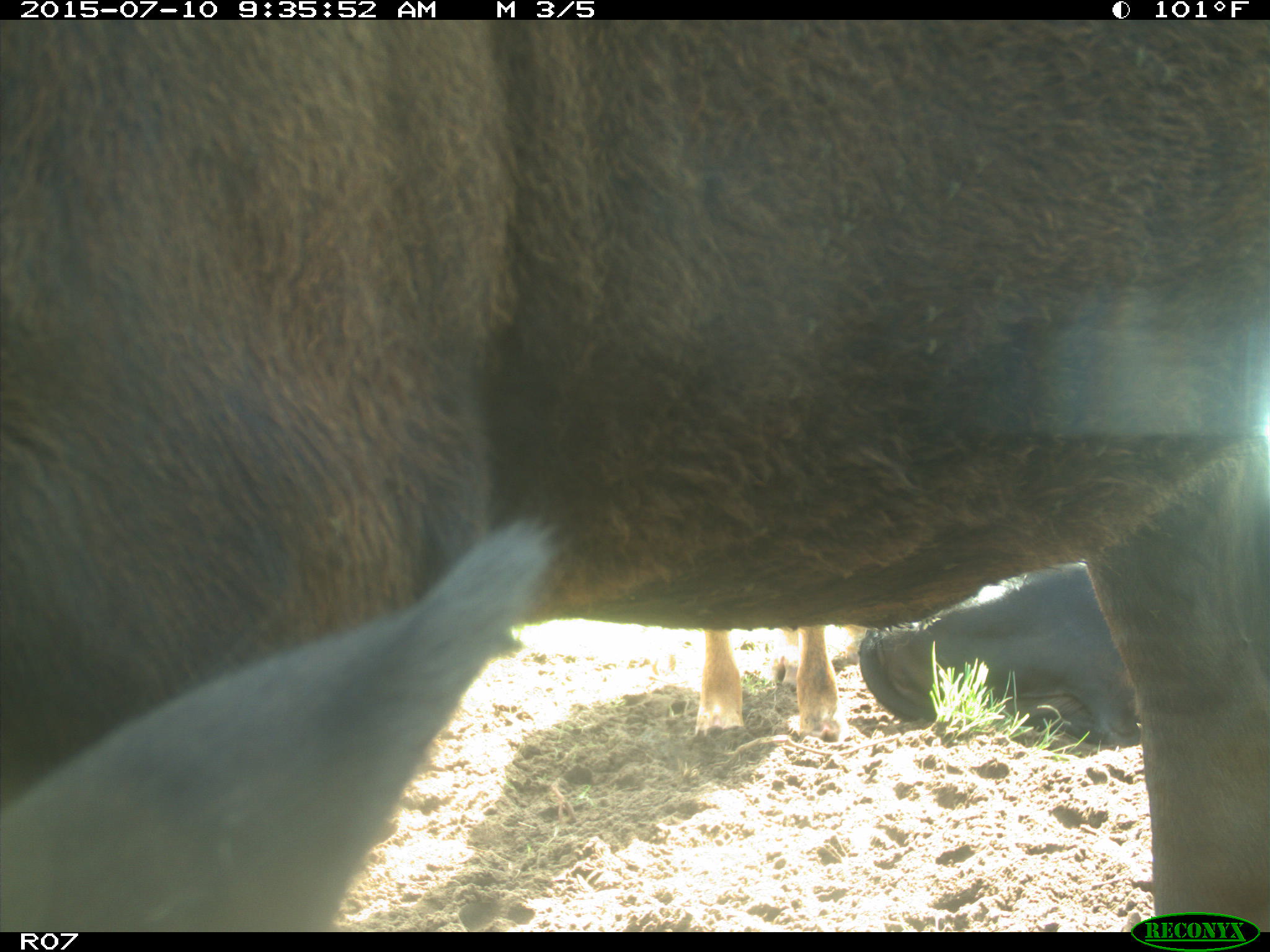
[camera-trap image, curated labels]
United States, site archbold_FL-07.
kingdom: Animalia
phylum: Chordata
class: Mammalia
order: Artiodactyla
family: Bovidae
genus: Bos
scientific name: Bos taurus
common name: domestic cow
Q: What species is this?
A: Bos taurus (domestic cow).